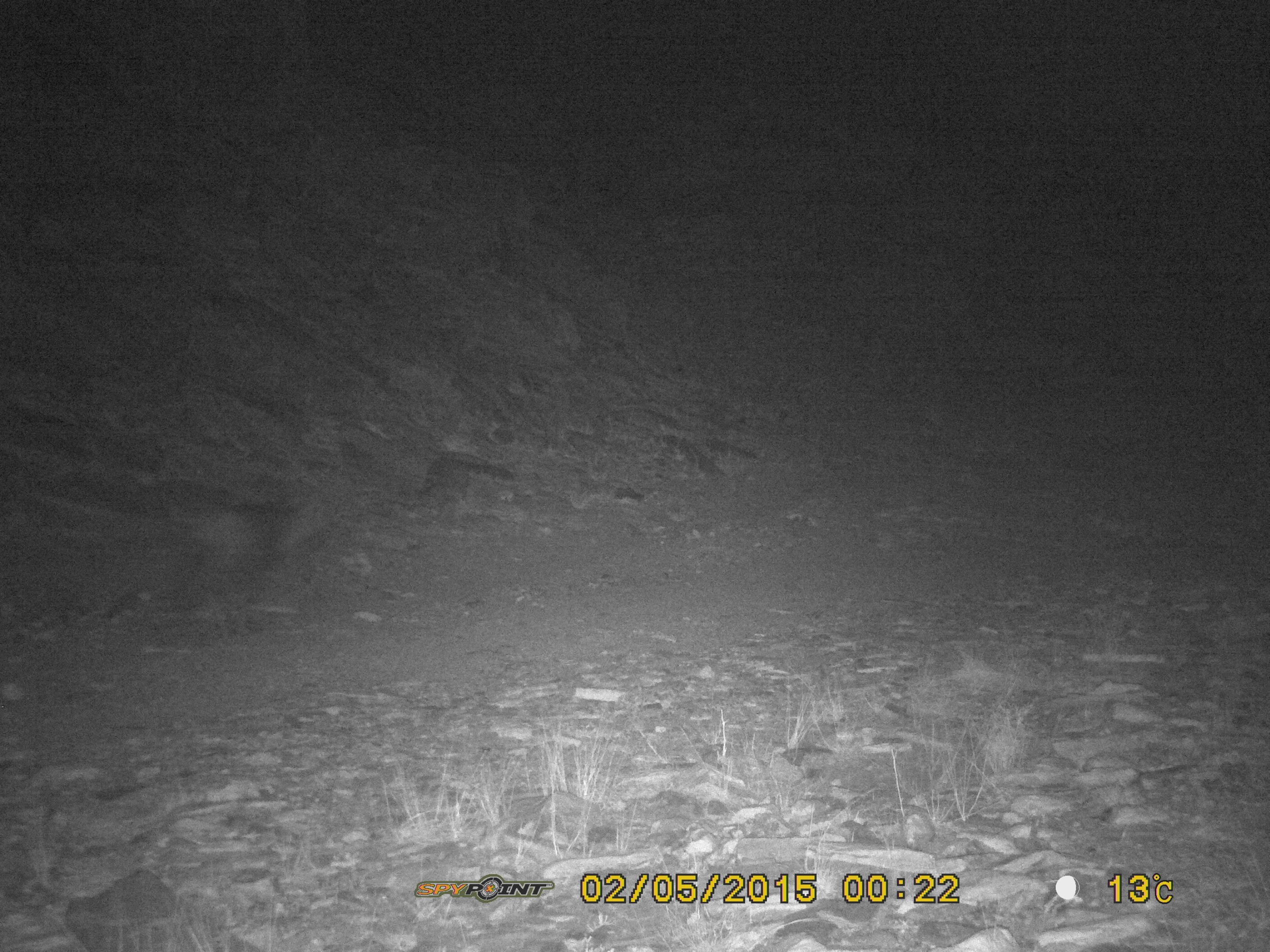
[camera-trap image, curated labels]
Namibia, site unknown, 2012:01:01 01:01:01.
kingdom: Animalia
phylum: Chordata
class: Mammalia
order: Carnivora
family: Hyaenidae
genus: Parahyaena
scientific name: Parahyaena brunnea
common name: brown hyena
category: hyaena brunnea